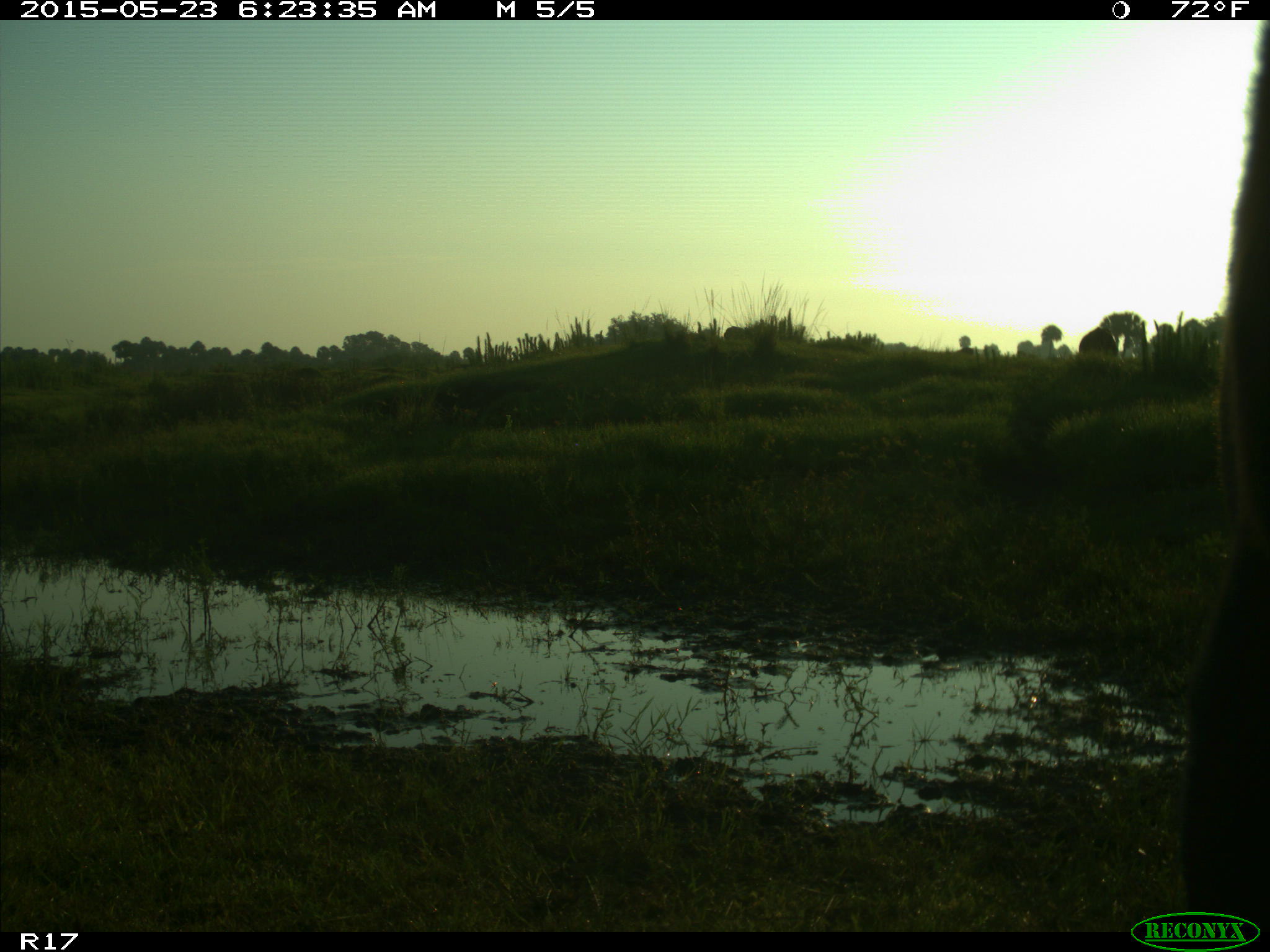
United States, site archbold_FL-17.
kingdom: Animalia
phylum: Chordata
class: Mammalia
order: Artiodactyla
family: Bovidae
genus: Bos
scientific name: Bos taurus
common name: domestic cow